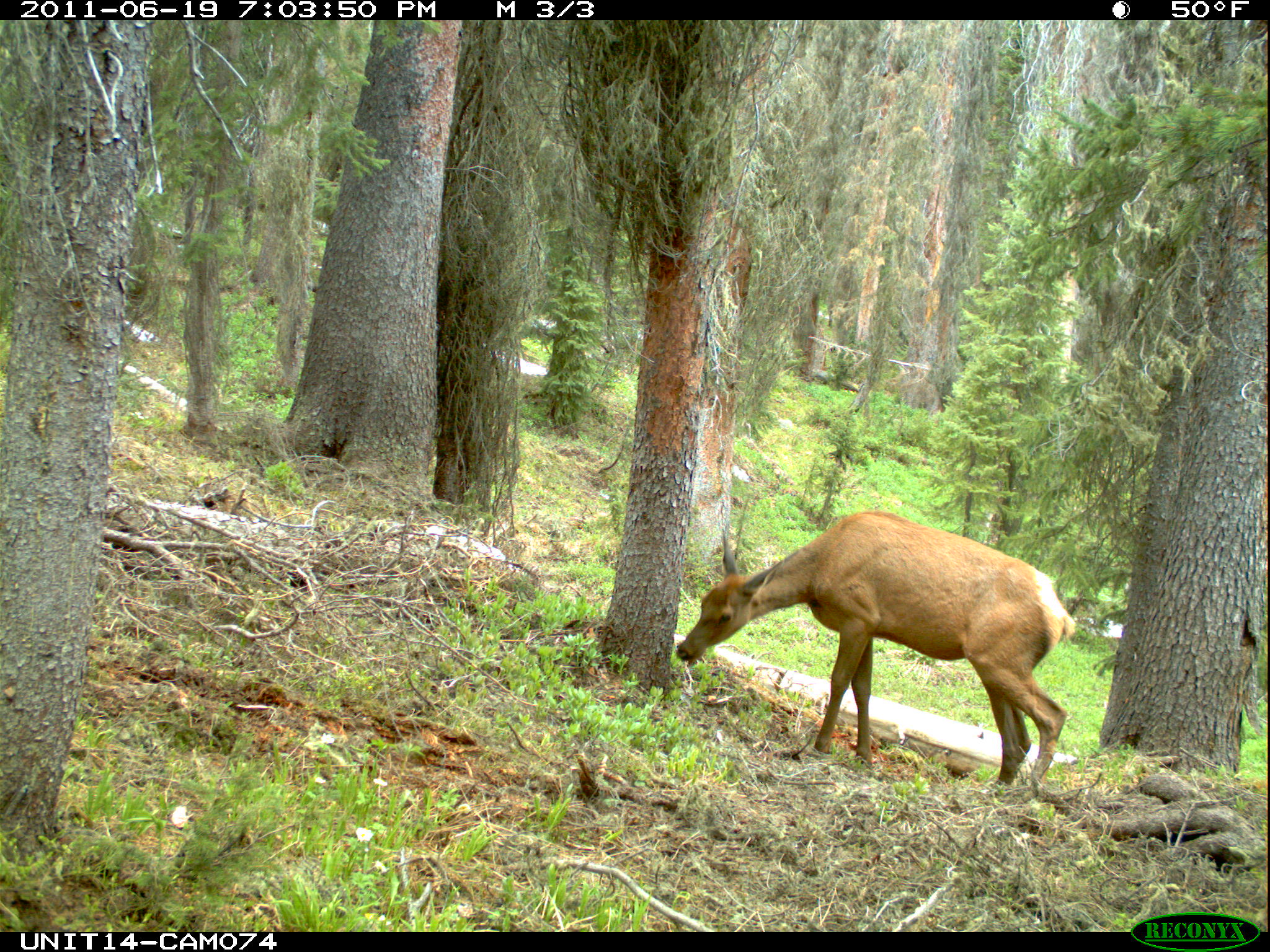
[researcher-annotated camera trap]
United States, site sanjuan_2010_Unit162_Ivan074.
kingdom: Animalia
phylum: Chordata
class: Mammalia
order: Artiodactyla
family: Cervidae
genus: Cervus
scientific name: Cervus elaphus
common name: red deer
Cervus elaphus (red deer).